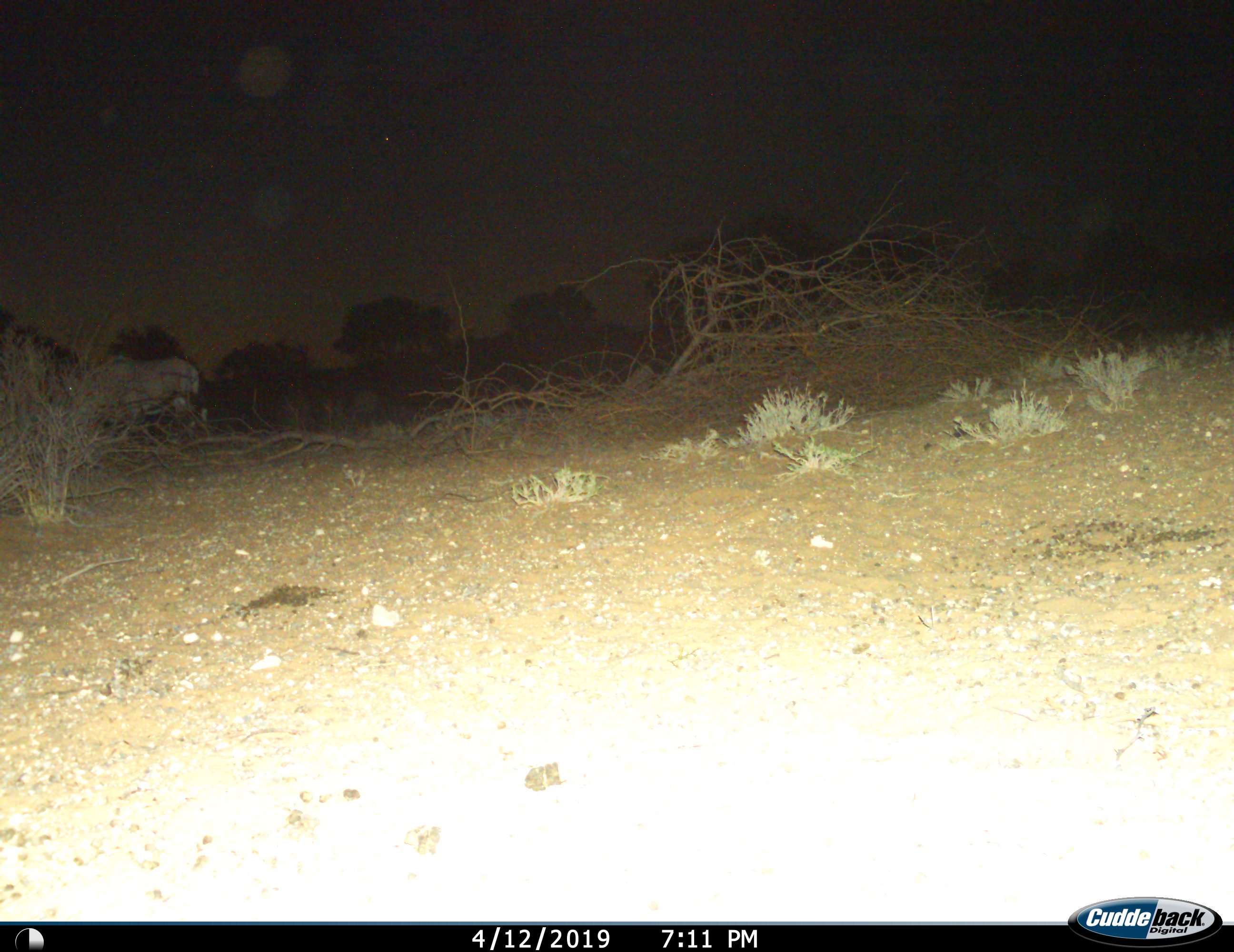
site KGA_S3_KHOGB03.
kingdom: Animalia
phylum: Chordata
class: Mammalia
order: Artiodactyla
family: Bovidae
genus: Oryx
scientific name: Oryx gazella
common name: gemsbok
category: oryx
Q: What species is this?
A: Oryx (gemsbok) (Oryx gazella).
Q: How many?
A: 1.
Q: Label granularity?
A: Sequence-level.